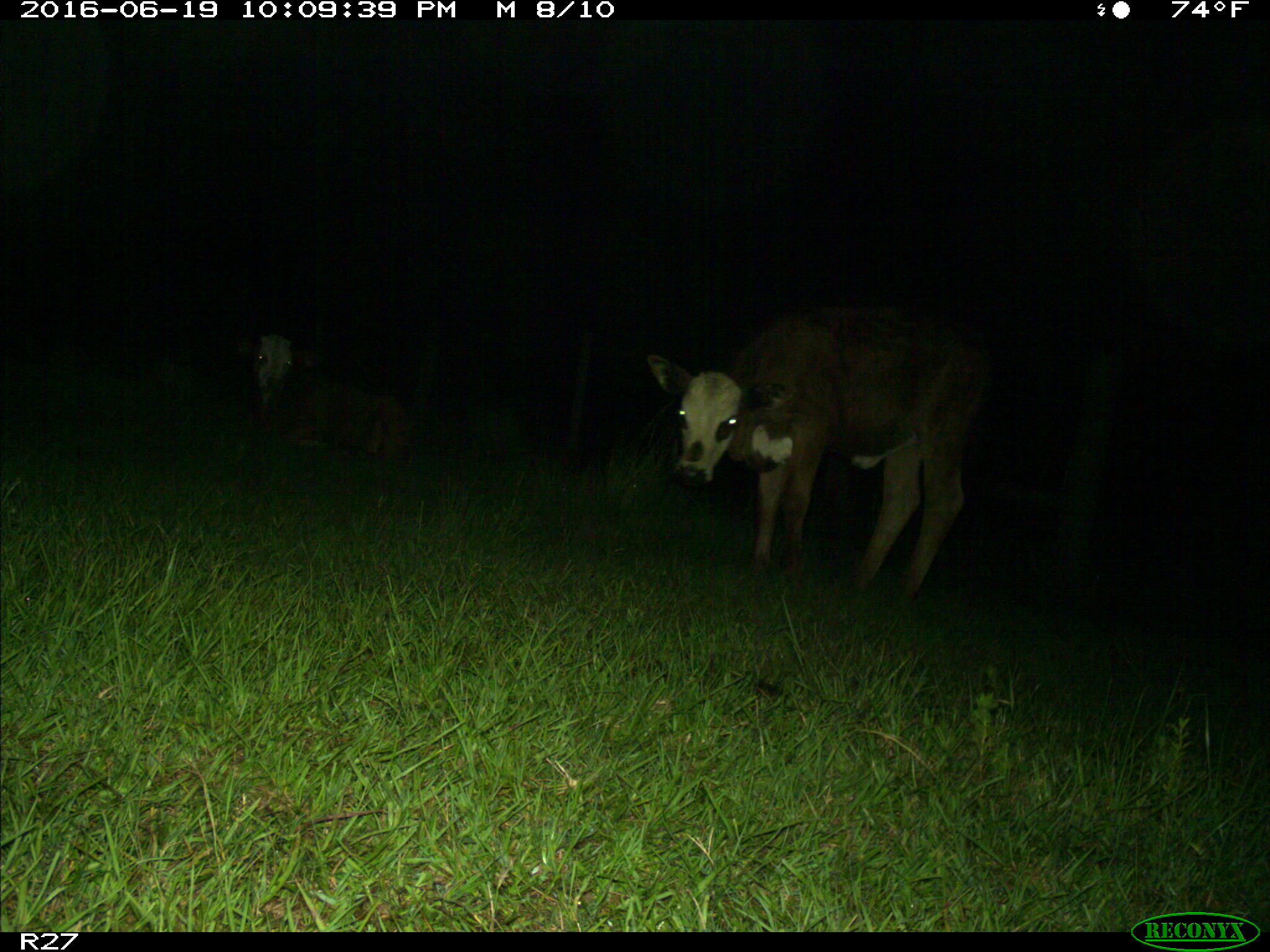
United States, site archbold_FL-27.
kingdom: Animalia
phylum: Chordata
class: Mammalia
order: Artiodactyla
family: Bovidae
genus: Bos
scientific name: Bos taurus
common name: domestic cow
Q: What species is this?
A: Bos taurus (domestic cow).